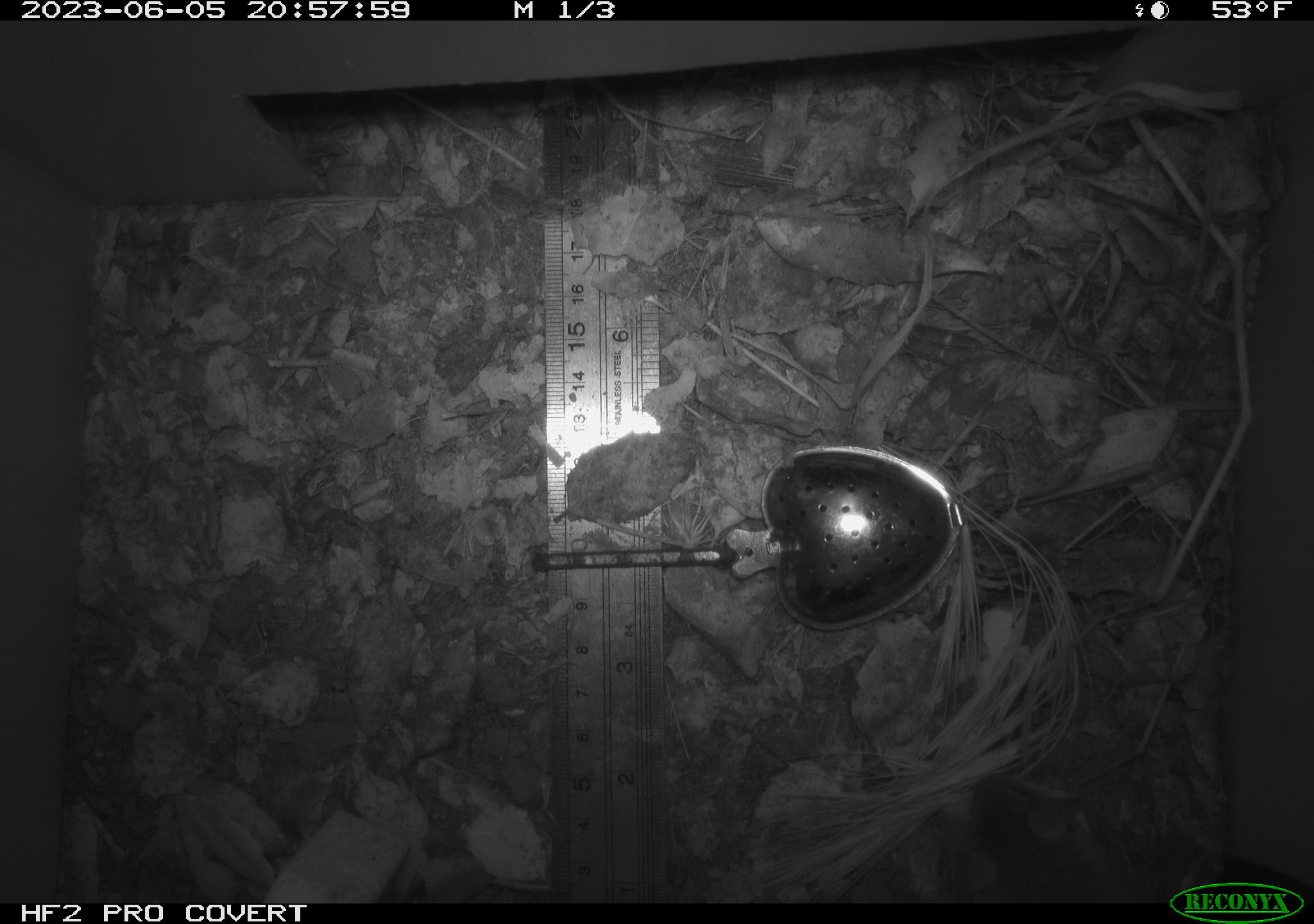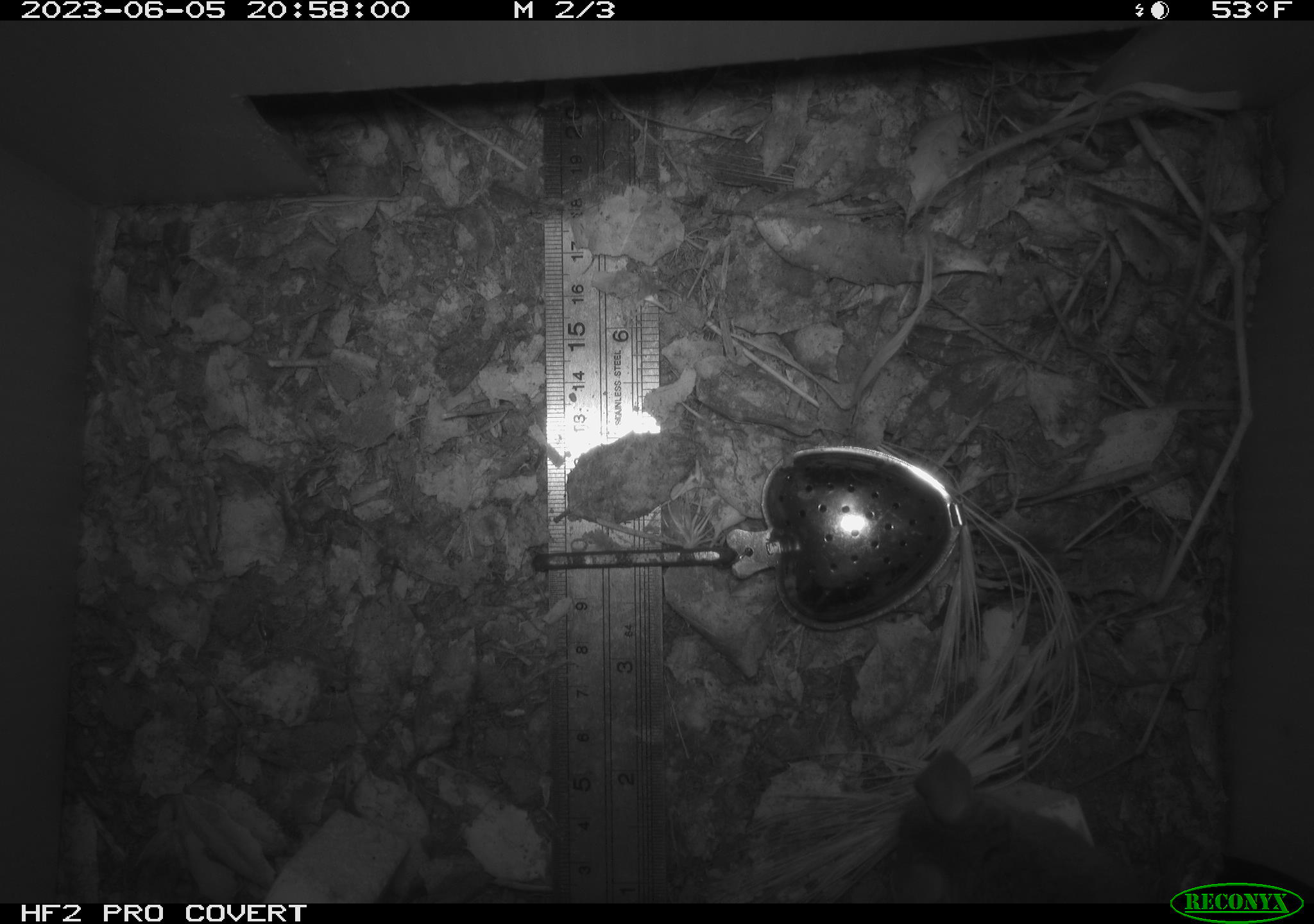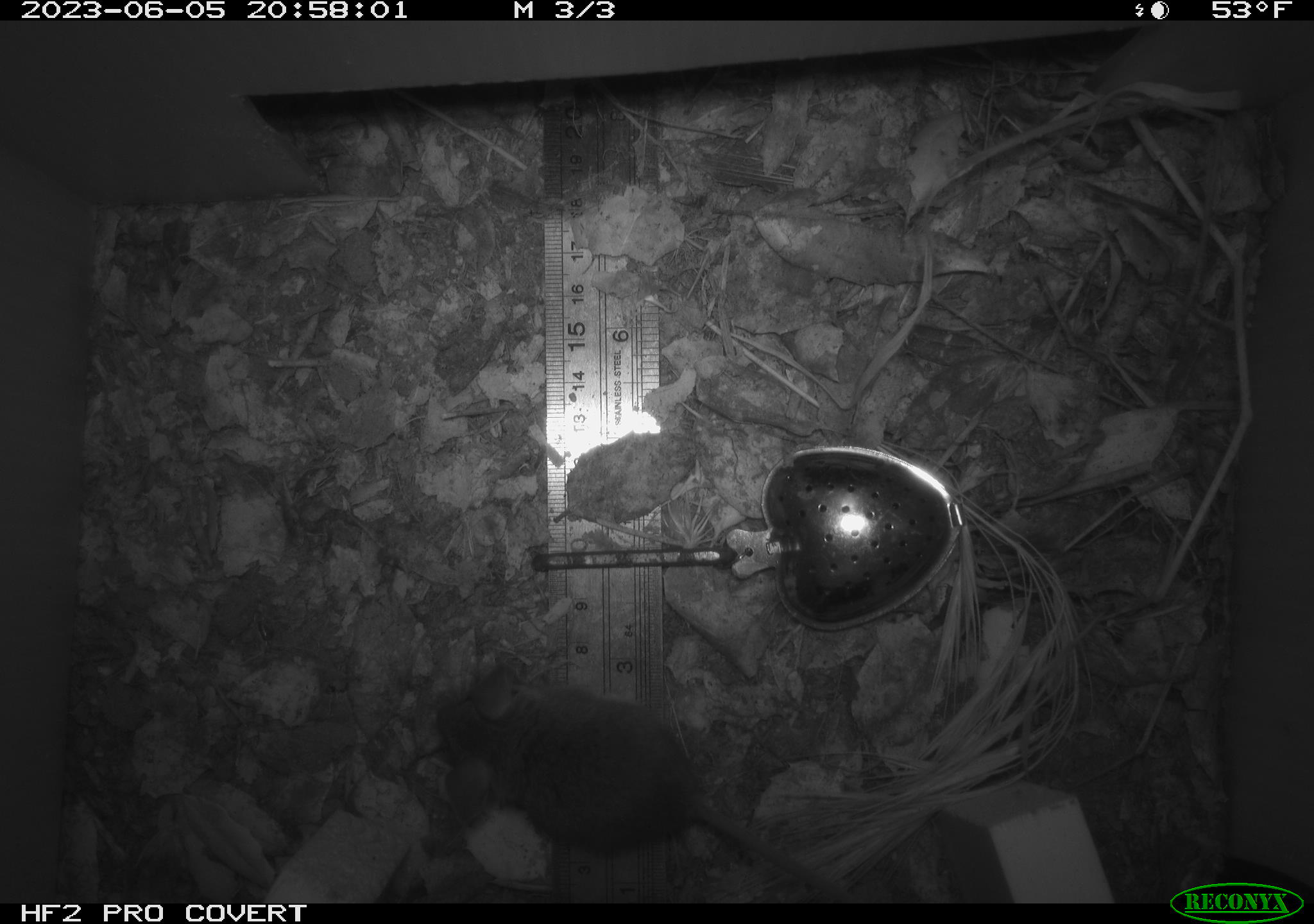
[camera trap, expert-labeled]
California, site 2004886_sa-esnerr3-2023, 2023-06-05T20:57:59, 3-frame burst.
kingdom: Animalia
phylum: Chordata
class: Mammalia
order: Rodentia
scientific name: Rodentia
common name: mouse species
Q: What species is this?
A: Mouse species (Rodentia).